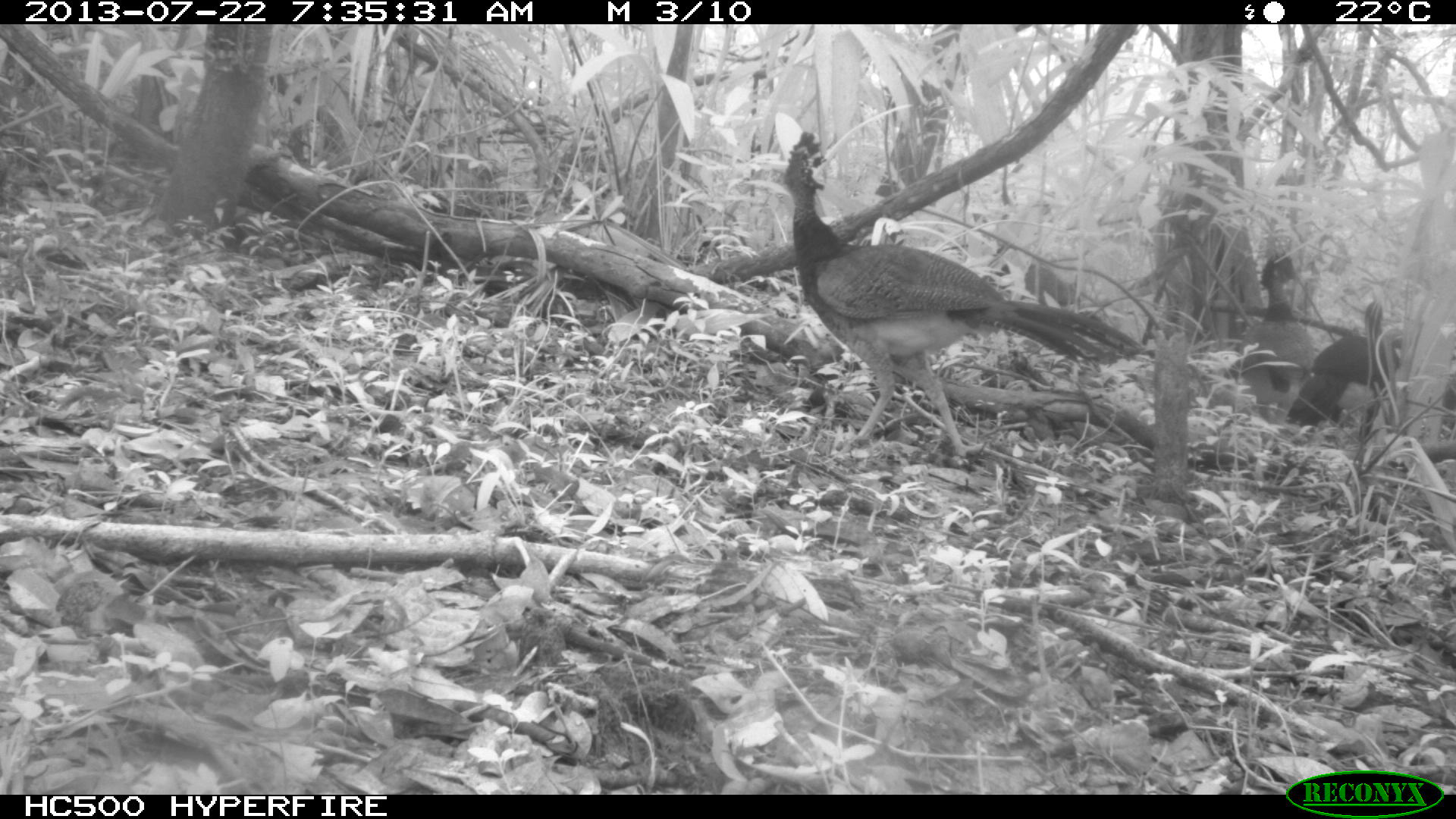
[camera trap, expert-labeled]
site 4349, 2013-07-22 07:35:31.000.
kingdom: Animalia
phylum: Chordata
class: Aves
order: Galliformes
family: Cracidae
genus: Crax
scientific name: Crax rubra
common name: great curassow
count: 3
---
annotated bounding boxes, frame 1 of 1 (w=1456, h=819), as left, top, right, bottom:
crax rubra: 778, 130, 1147, 466; 1286, 300, 1403, 442; 1238, 252, 1316, 426